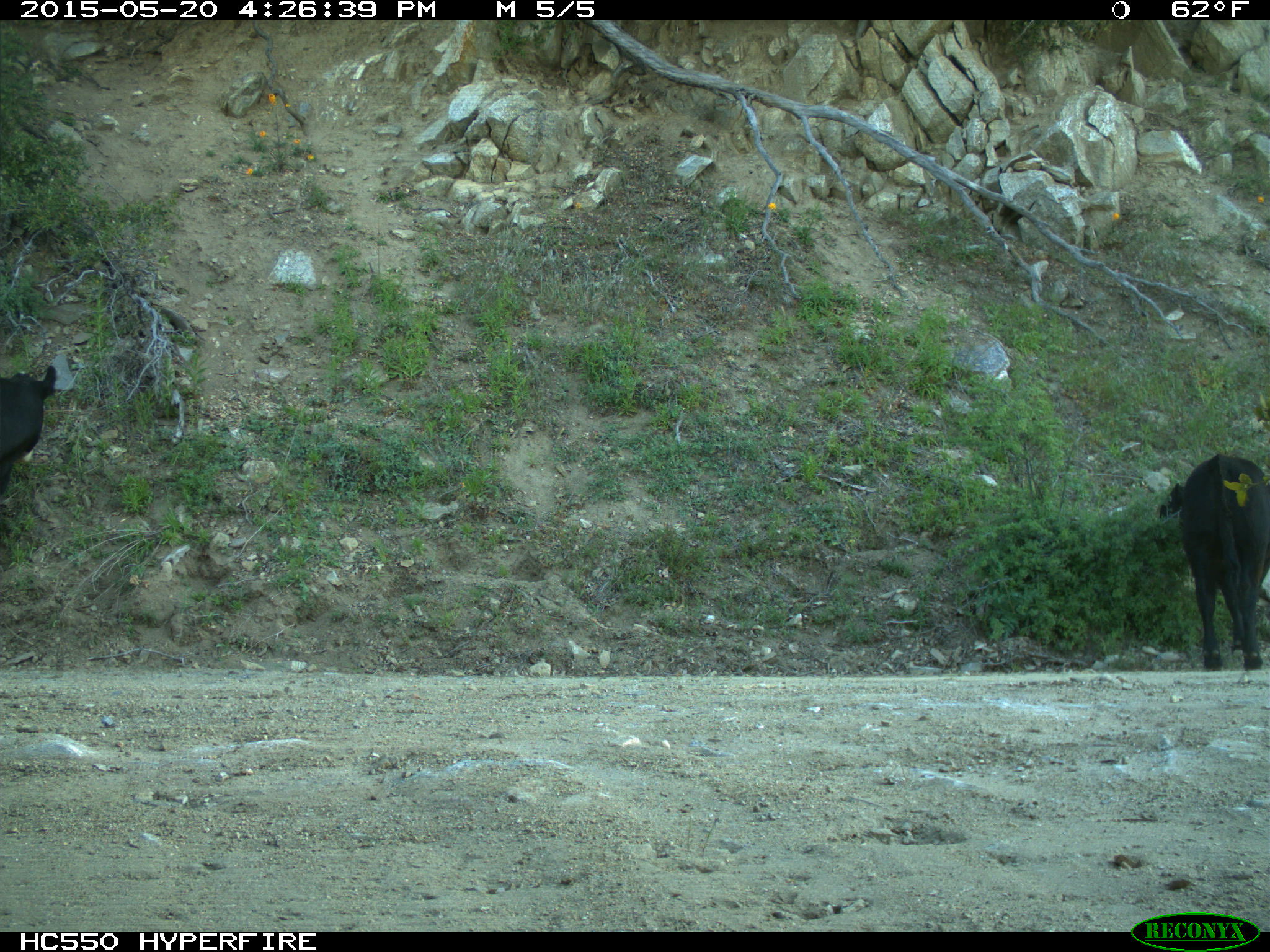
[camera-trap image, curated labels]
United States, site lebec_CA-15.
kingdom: Animalia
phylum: Chordata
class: Mammalia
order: Artiodactyla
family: Bovidae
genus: Bos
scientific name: Bos taurus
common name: domestic cow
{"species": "Bos taurus (domestic cow)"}